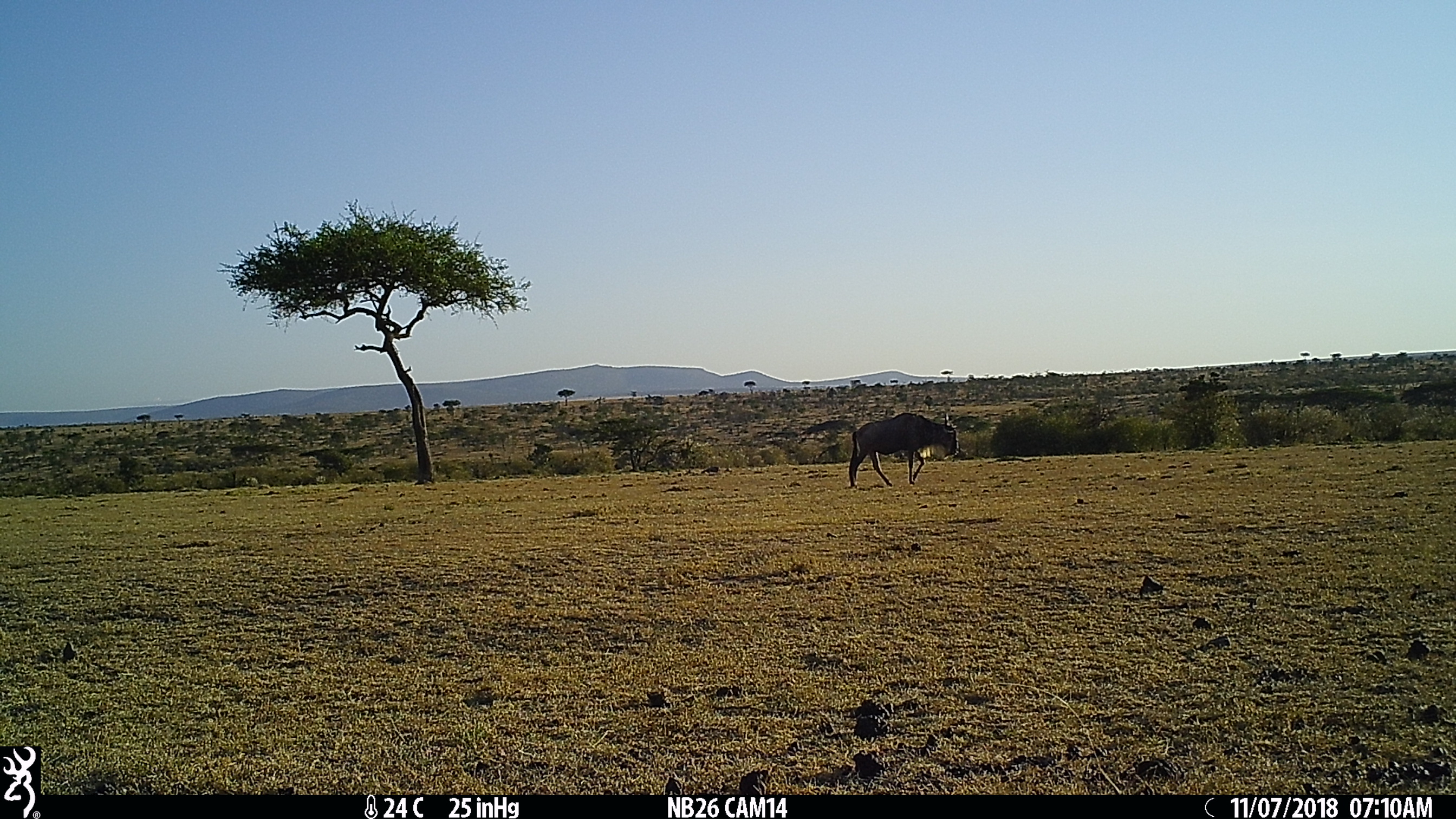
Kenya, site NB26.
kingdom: Animalia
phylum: Chordata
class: Mammalia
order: Artiodactyla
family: Bovidae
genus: Connochaetes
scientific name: Connochaetes taurinus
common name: blue wildebeest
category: wildebeest